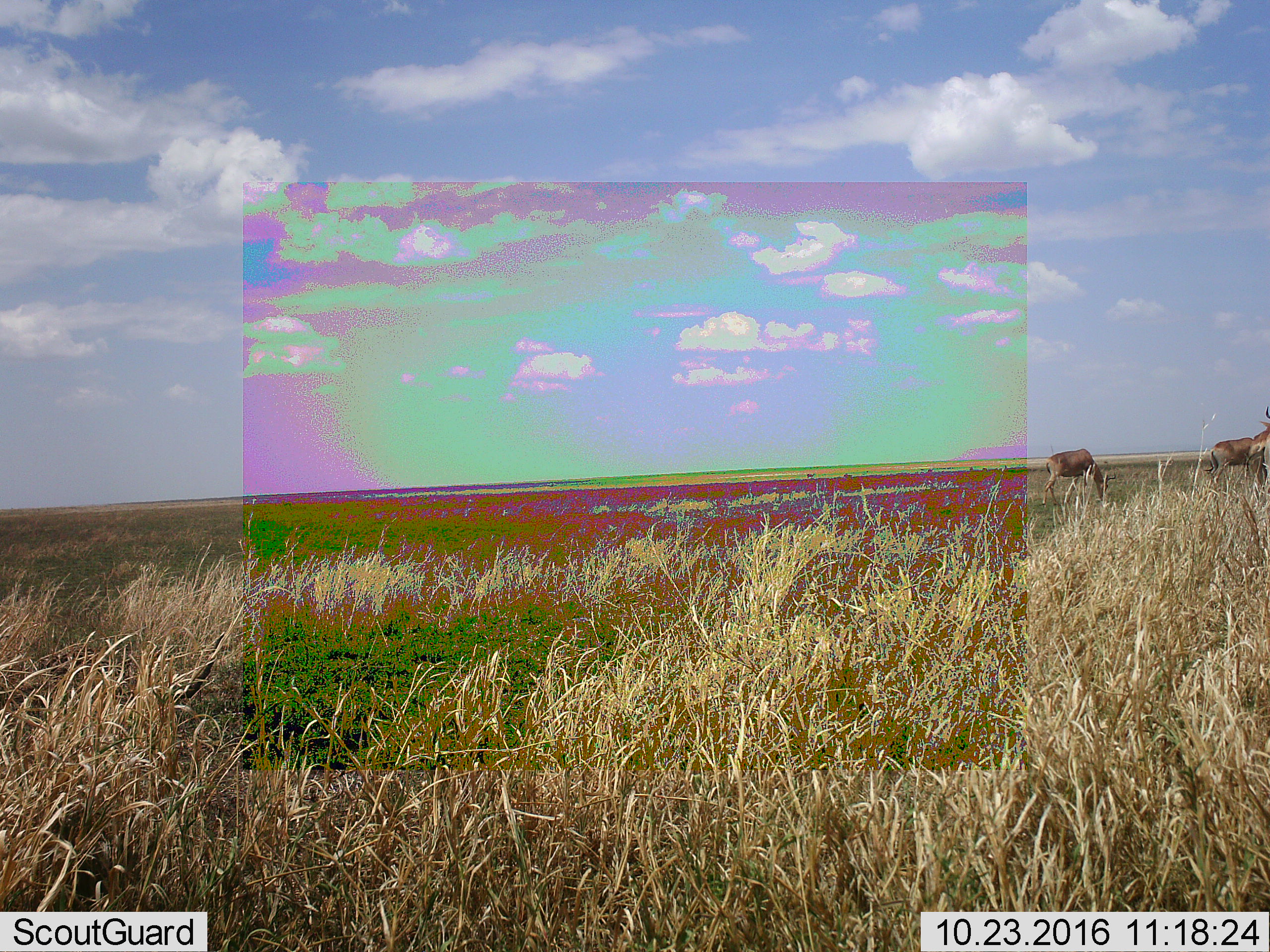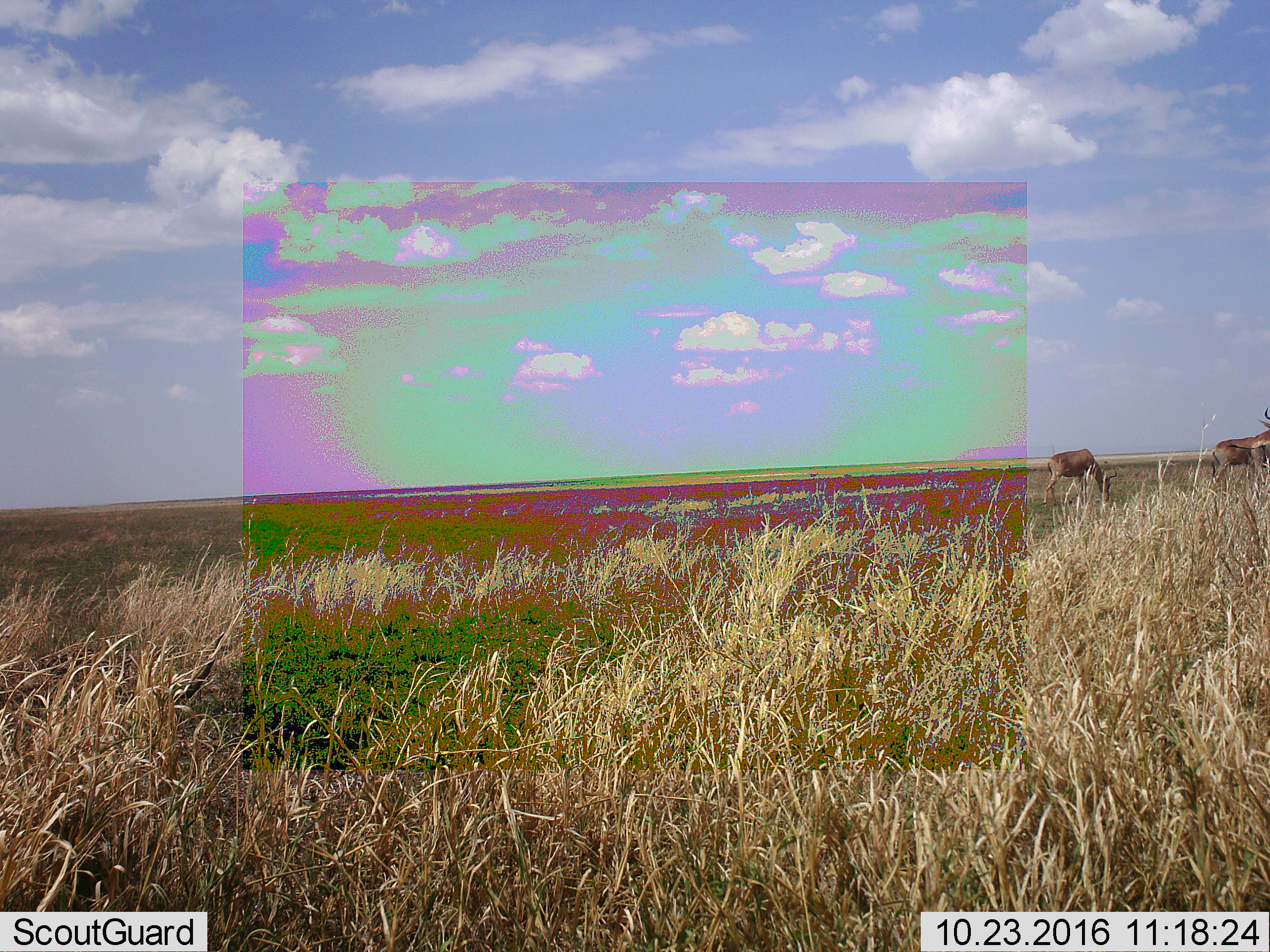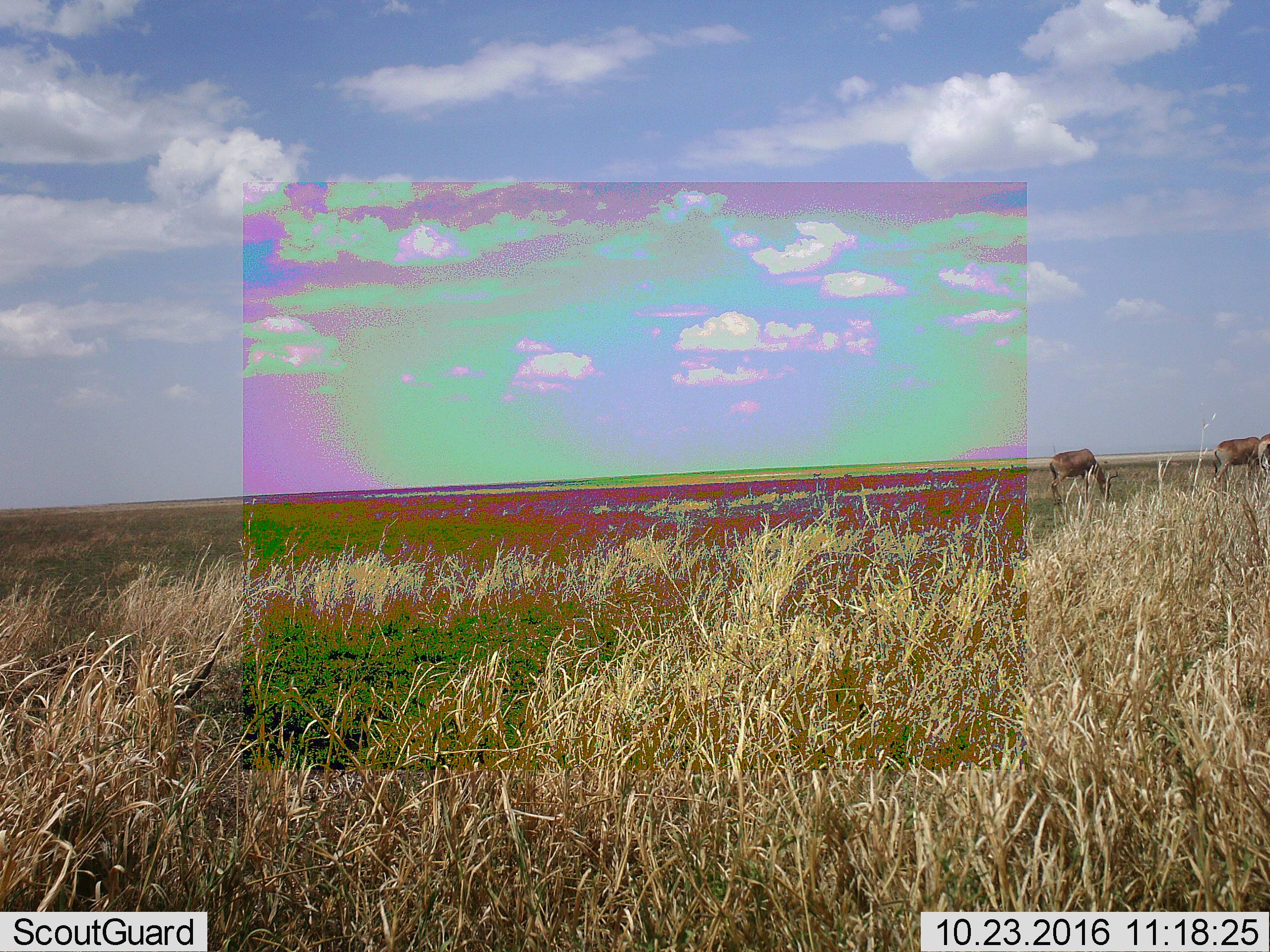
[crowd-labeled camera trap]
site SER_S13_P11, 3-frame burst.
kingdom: Animalia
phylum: Chordata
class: Mammalia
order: Artiodactyla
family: Bovidae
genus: Alcelaphus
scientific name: Alcelaphus buselaphus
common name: hartebeest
Hartebeest (Alcelaphus buselaphus), count 3. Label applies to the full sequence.